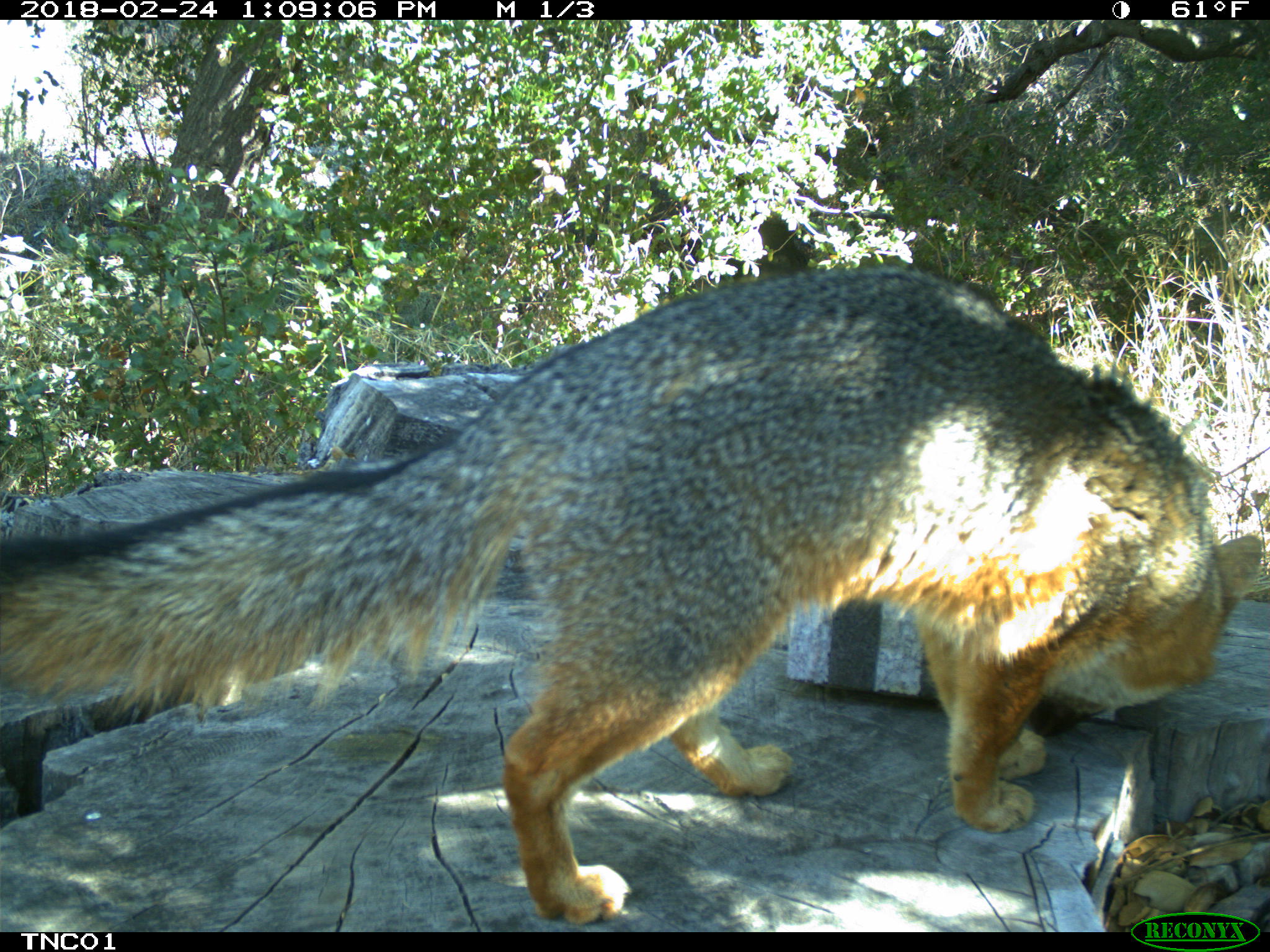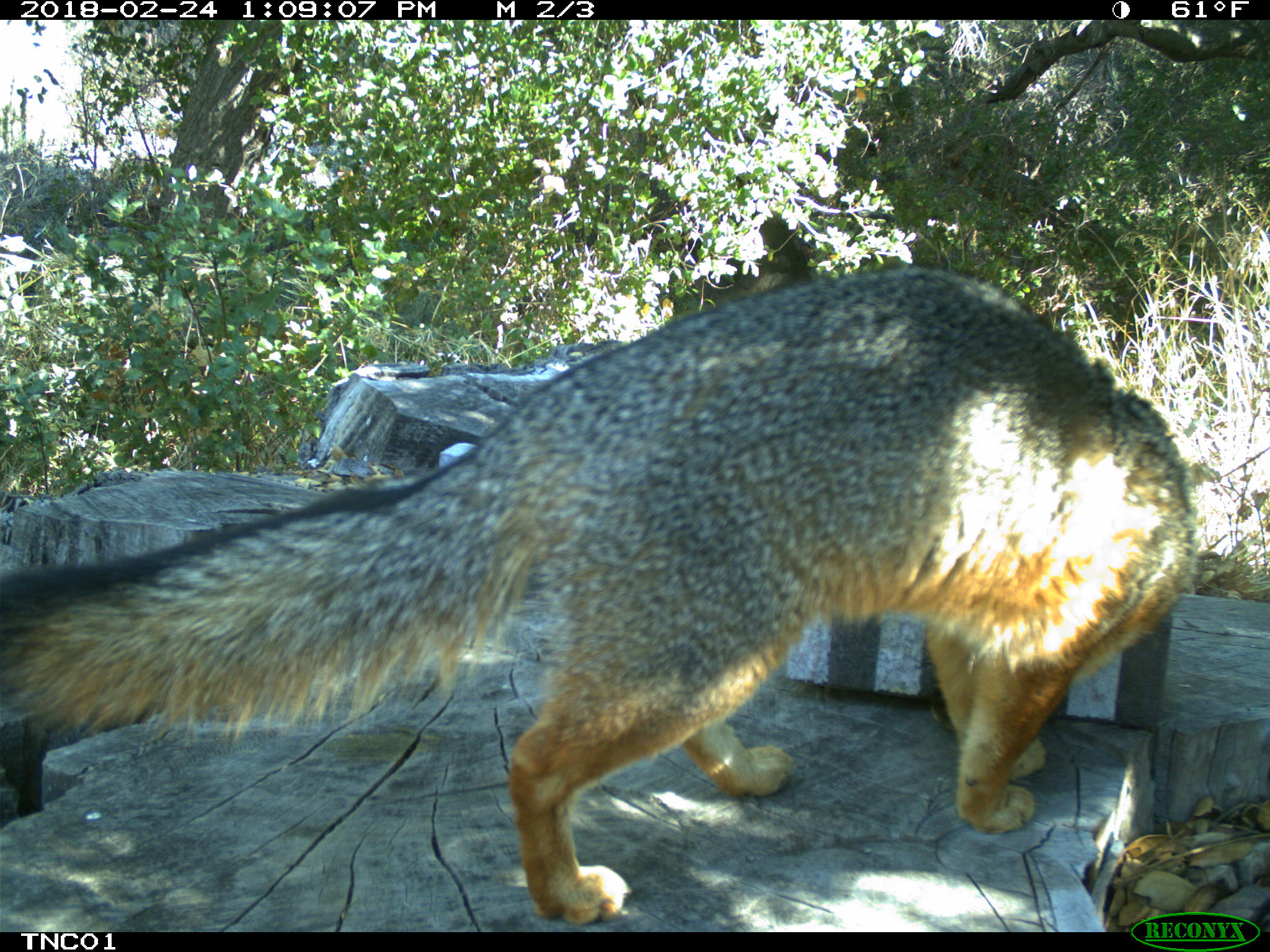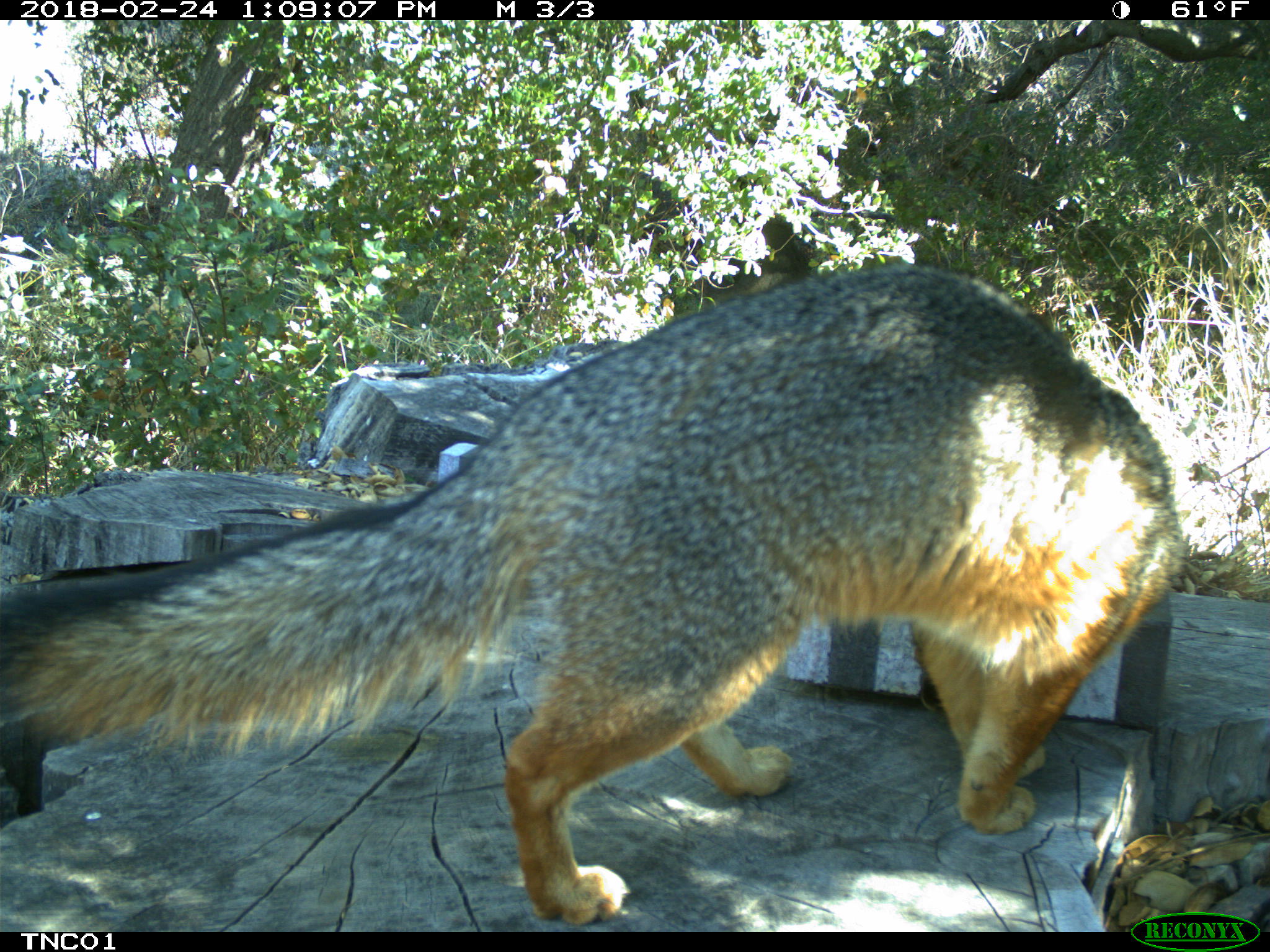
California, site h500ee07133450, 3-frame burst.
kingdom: Animalia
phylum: Chordata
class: Mammalia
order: Carnivora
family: Canidae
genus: Urocyon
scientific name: Urocyon littoralis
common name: island fox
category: fox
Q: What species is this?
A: Fox (island fox) (Urocyon littoralis).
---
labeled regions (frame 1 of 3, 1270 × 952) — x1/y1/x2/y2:
fox: 0/267/1259/926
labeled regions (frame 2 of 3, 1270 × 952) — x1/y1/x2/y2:
fox: 0/264/1204/925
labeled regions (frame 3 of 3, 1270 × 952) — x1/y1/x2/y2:
fox: 0/263/1185/925